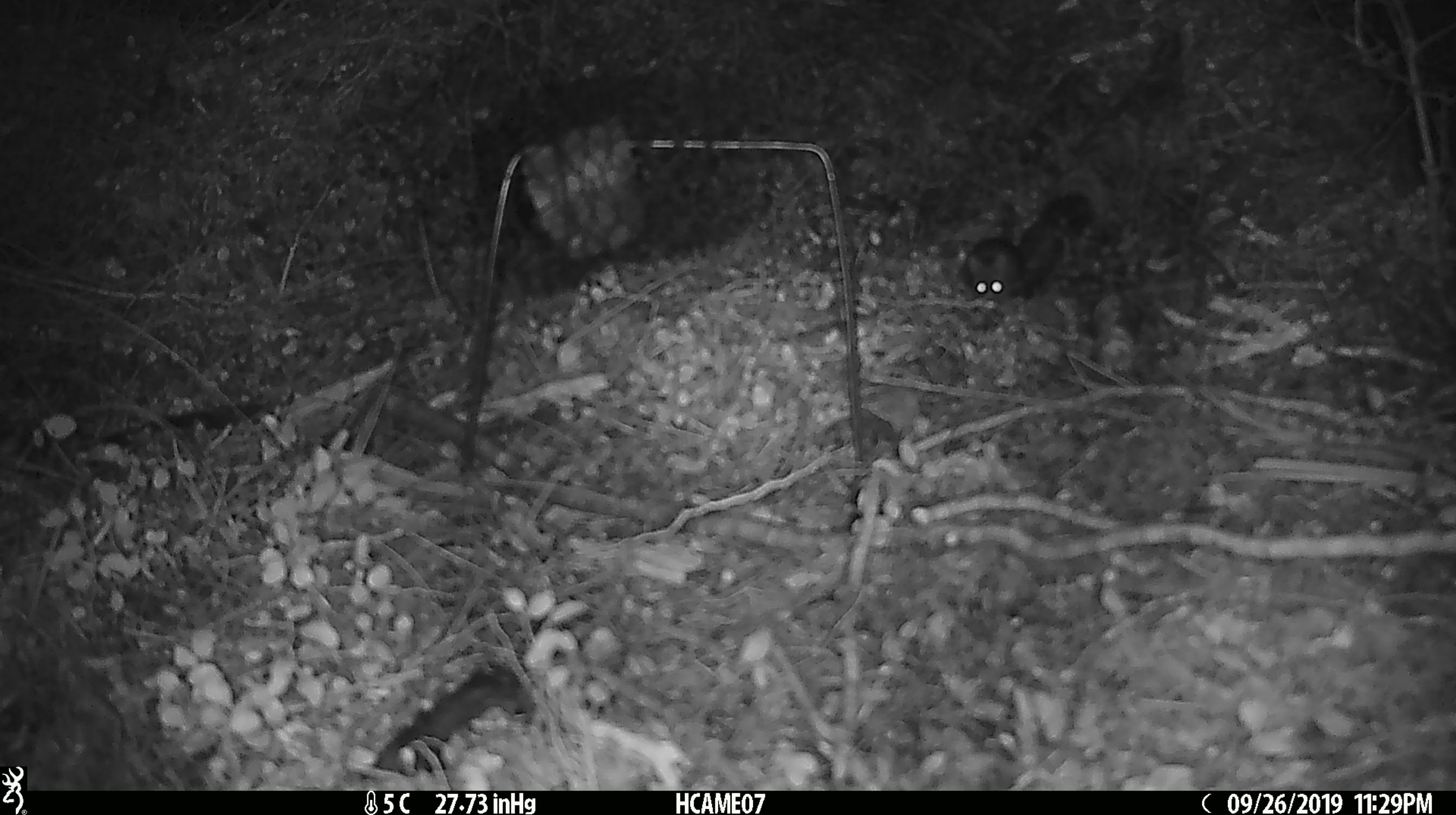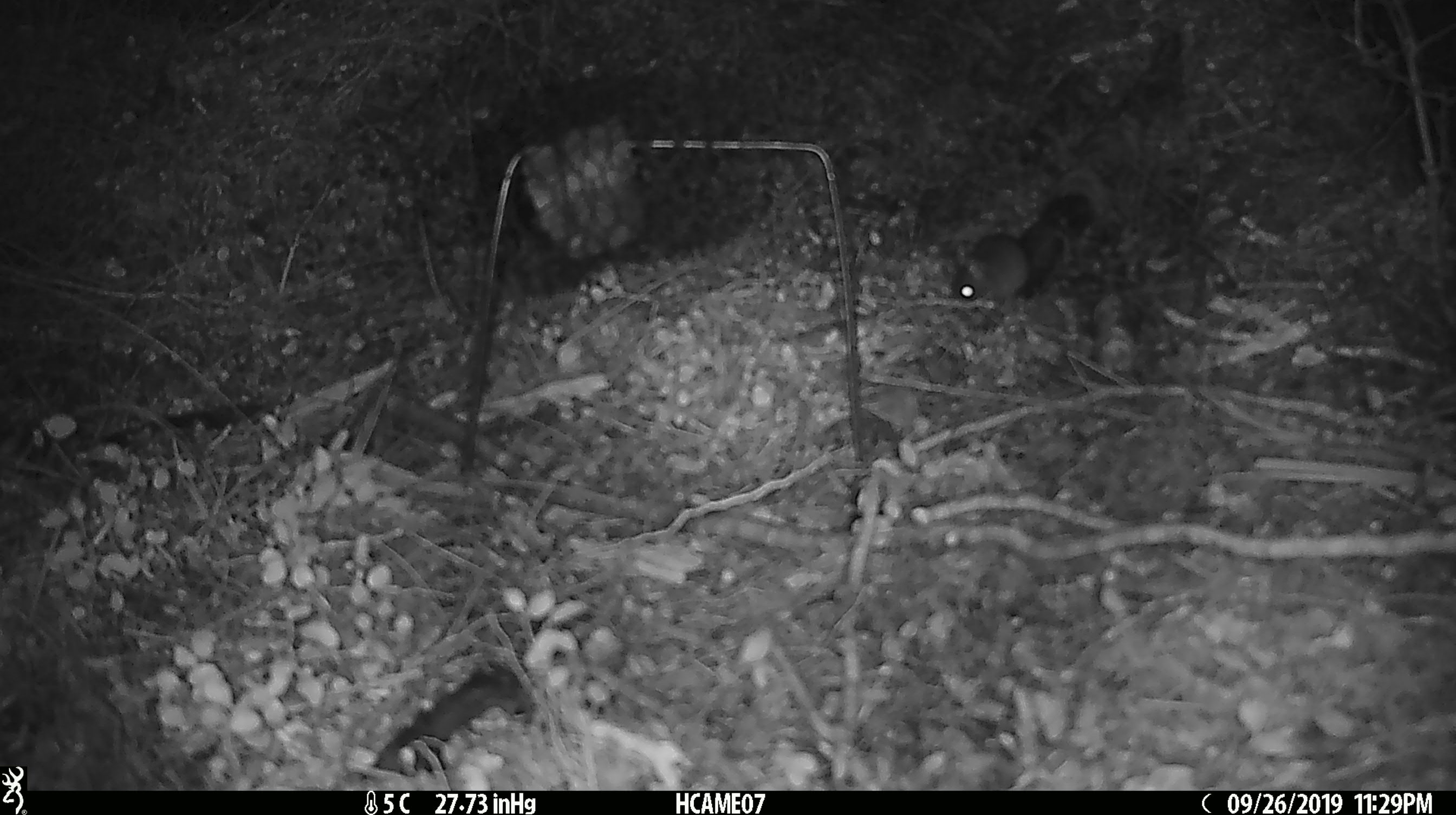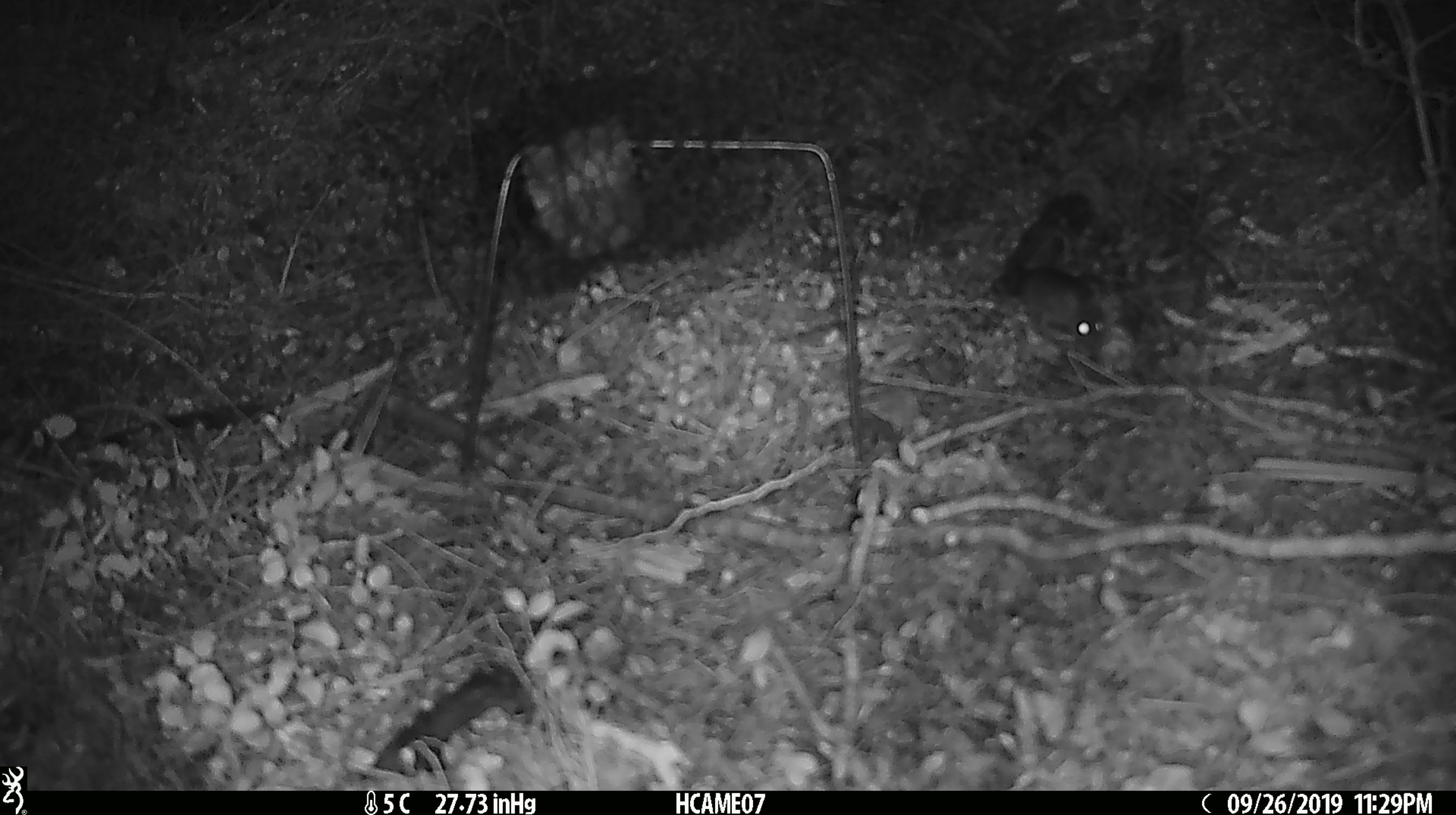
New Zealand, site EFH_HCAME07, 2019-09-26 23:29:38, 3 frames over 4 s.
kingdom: Animalia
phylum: Chordata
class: Mammalia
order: Rodentia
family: Muridae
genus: Mus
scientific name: Mus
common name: mouse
Mouse (Mus).